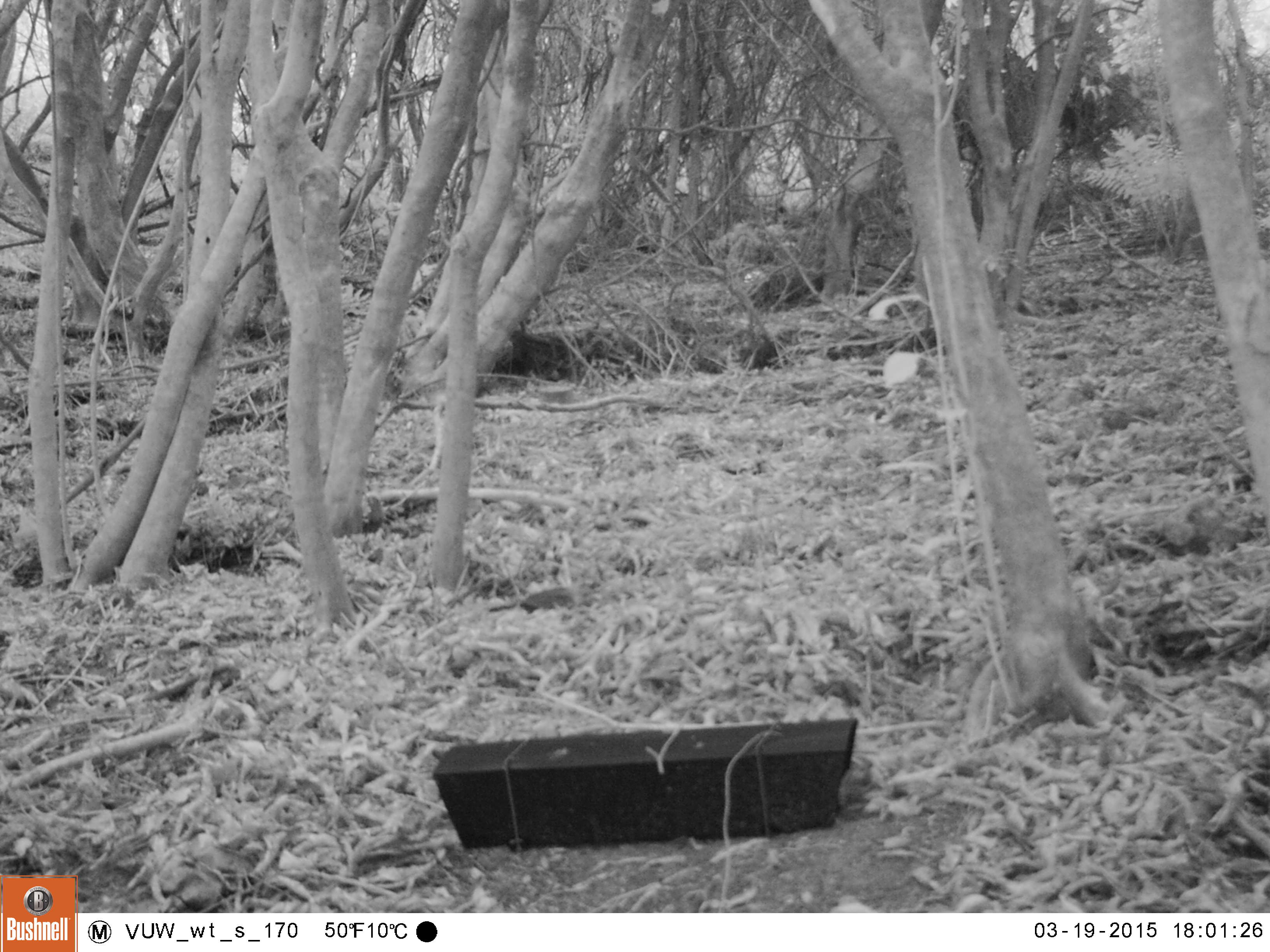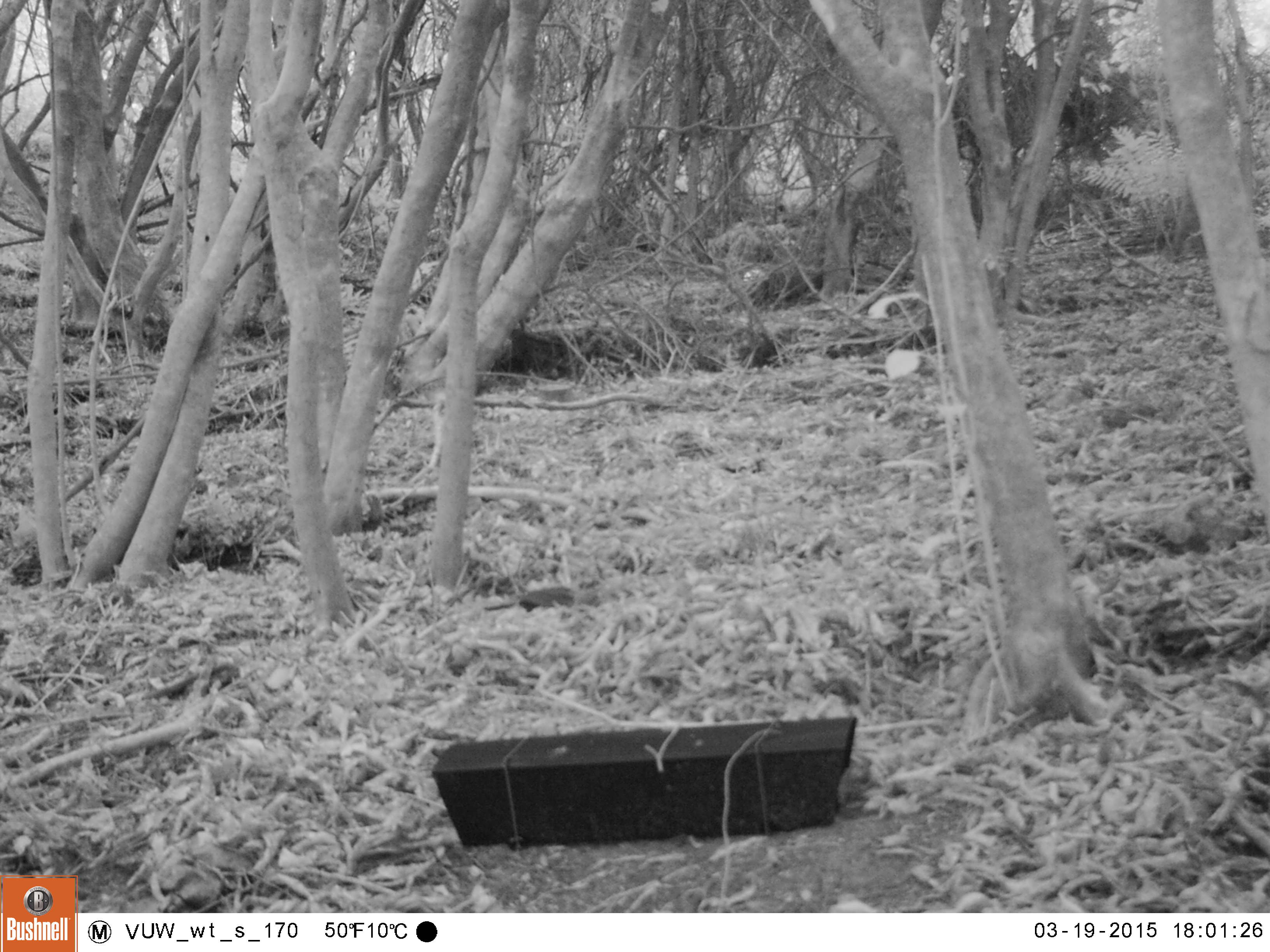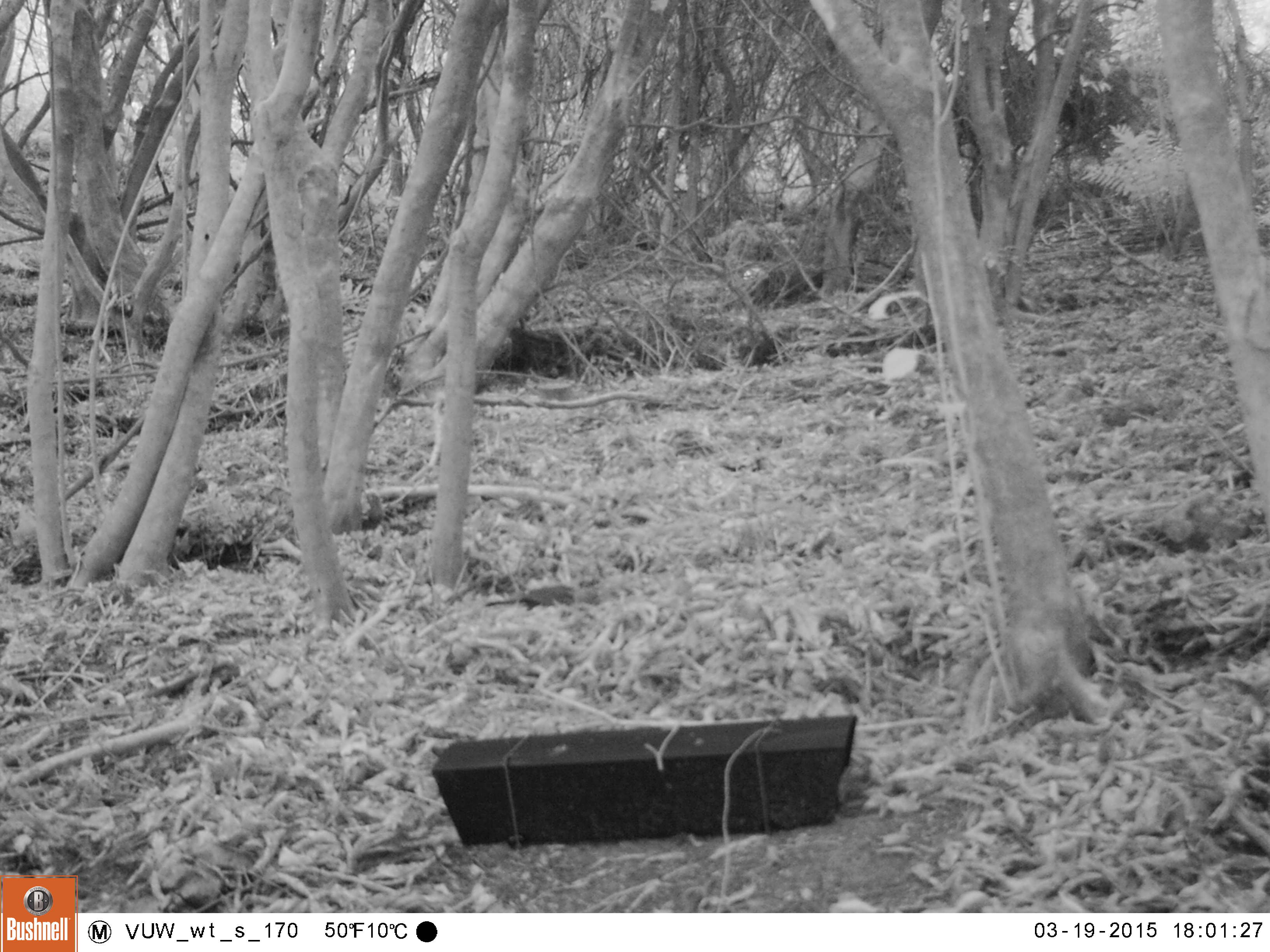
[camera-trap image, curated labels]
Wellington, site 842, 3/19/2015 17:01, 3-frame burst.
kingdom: Animalia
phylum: Chordata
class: Aves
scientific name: Aves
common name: bird